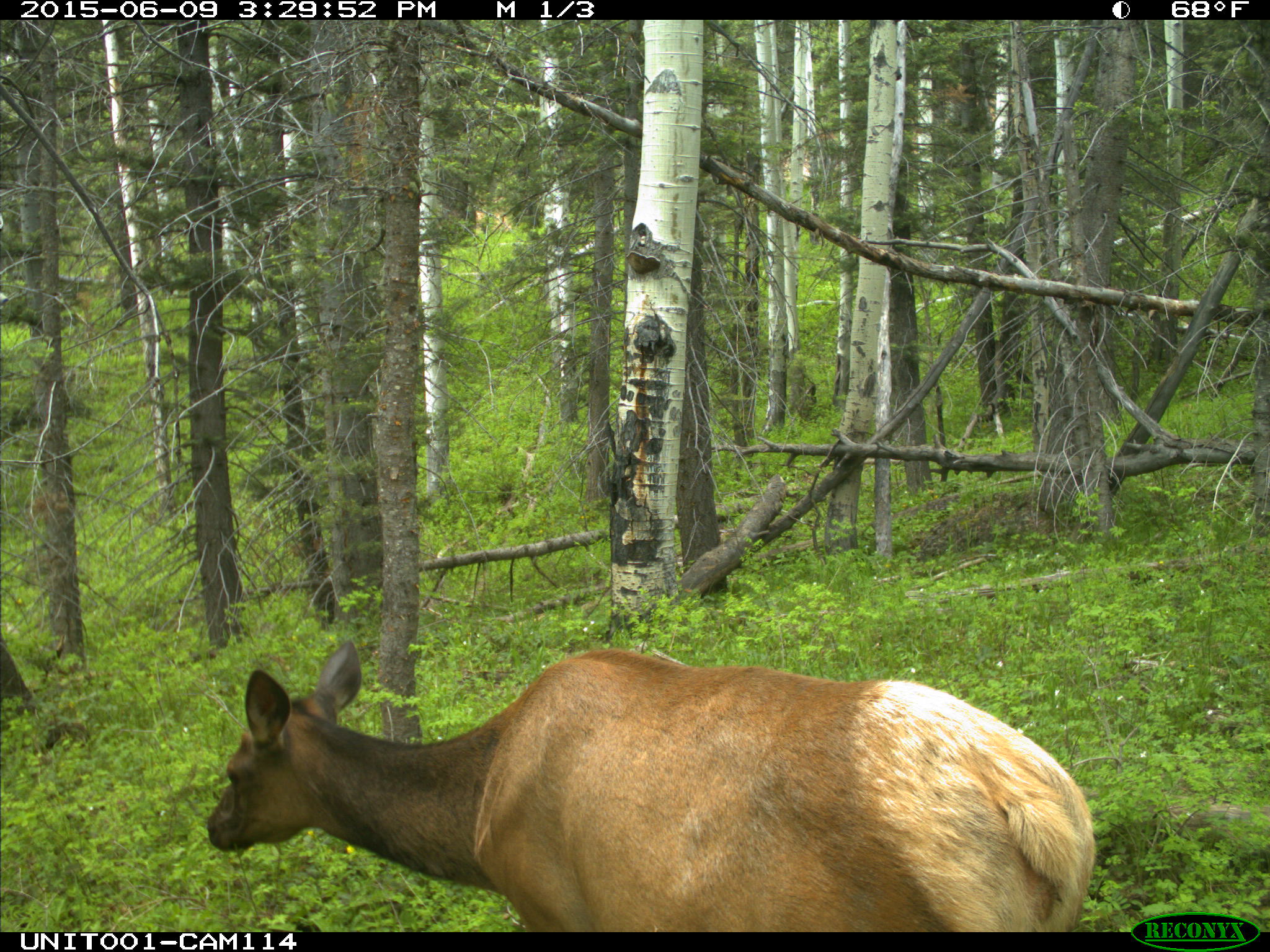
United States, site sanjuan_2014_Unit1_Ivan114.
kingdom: Animalia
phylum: Chordata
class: Mammalia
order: Artiodactyla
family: Cervidae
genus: Cervus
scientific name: Cervus elaphus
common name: red deer